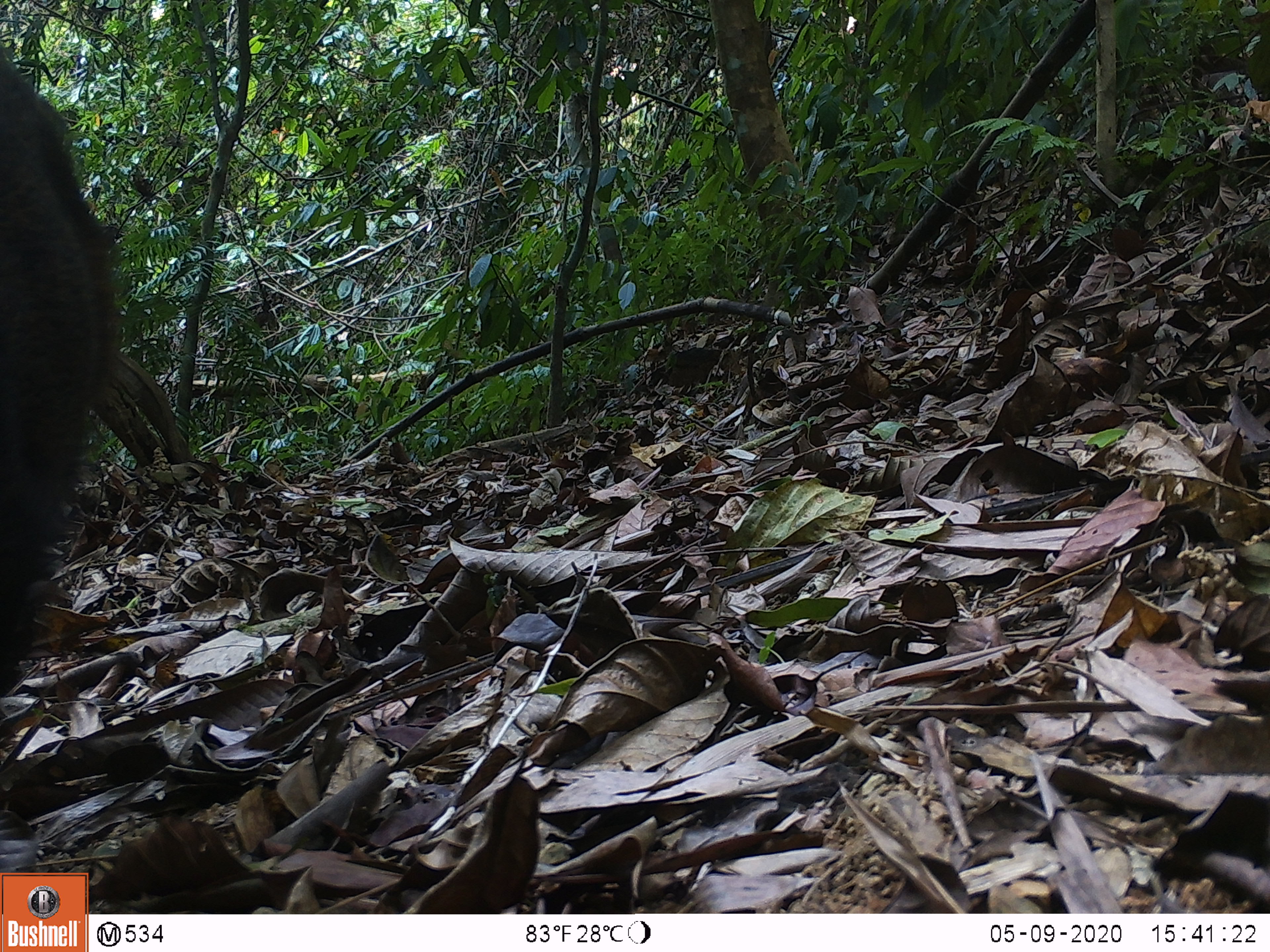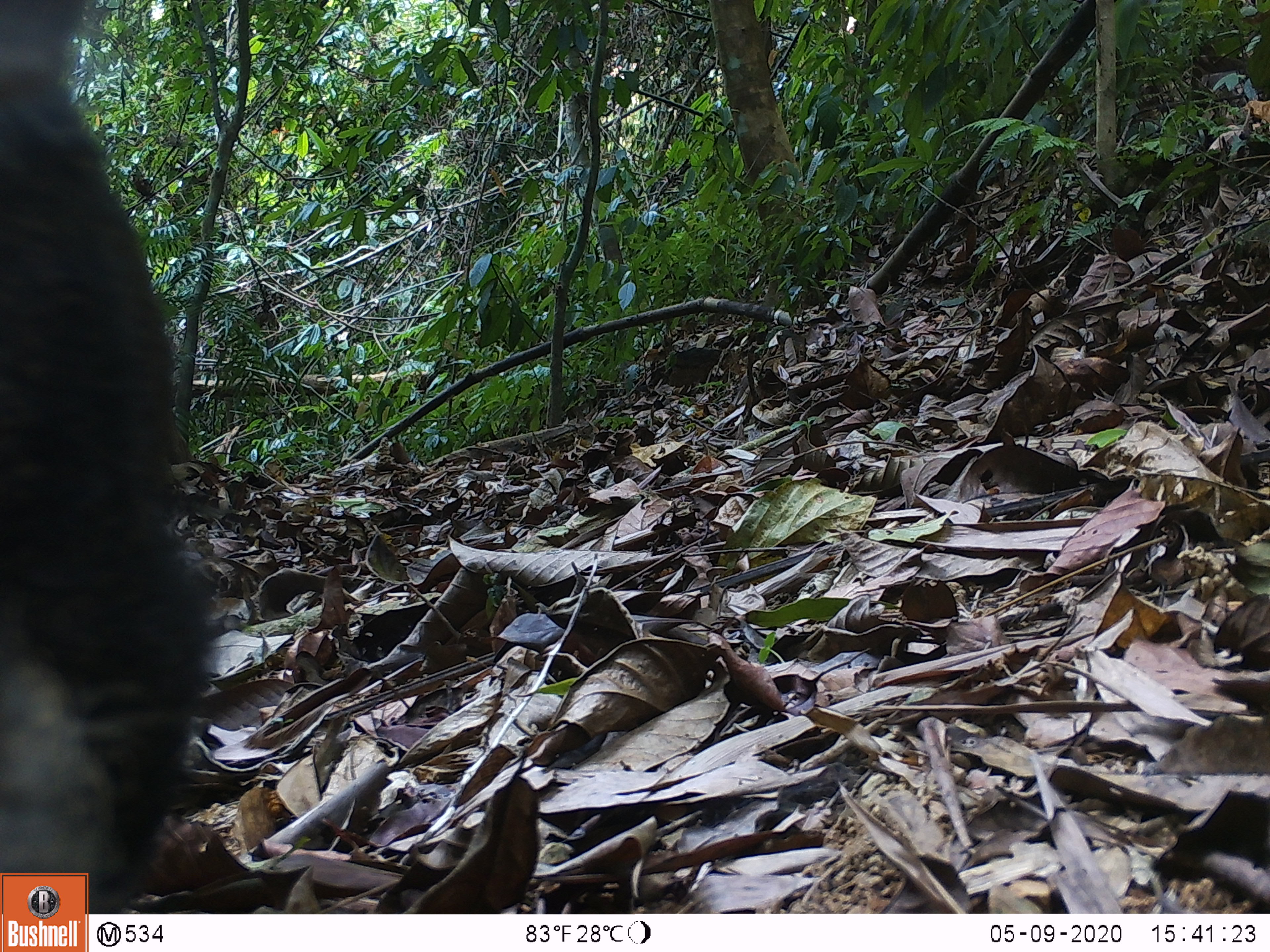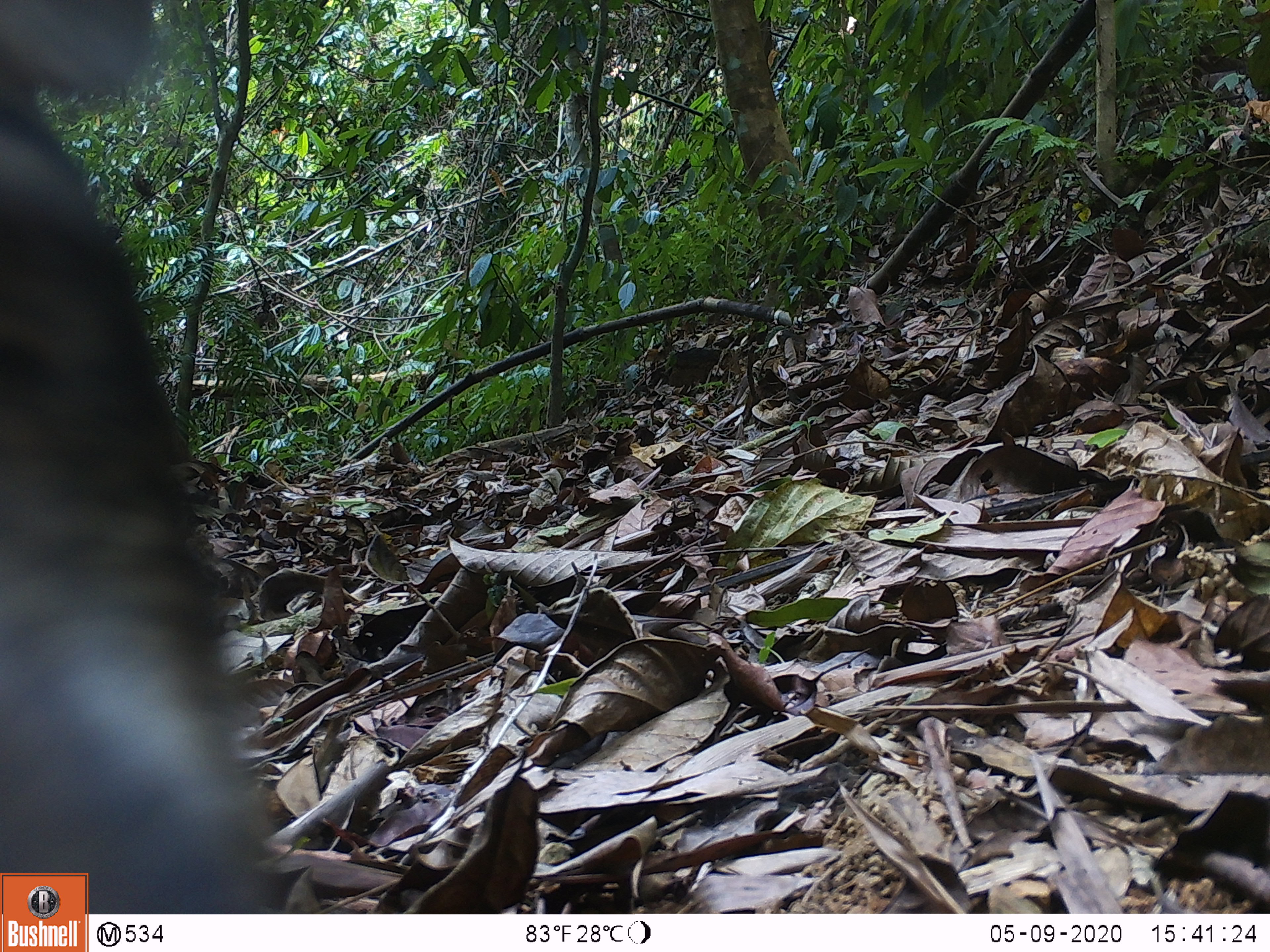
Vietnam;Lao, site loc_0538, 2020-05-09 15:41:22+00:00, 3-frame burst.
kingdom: Animalia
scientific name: Animalia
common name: animal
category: unidentified animal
Unidentified animal (animal) (Animalia). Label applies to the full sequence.